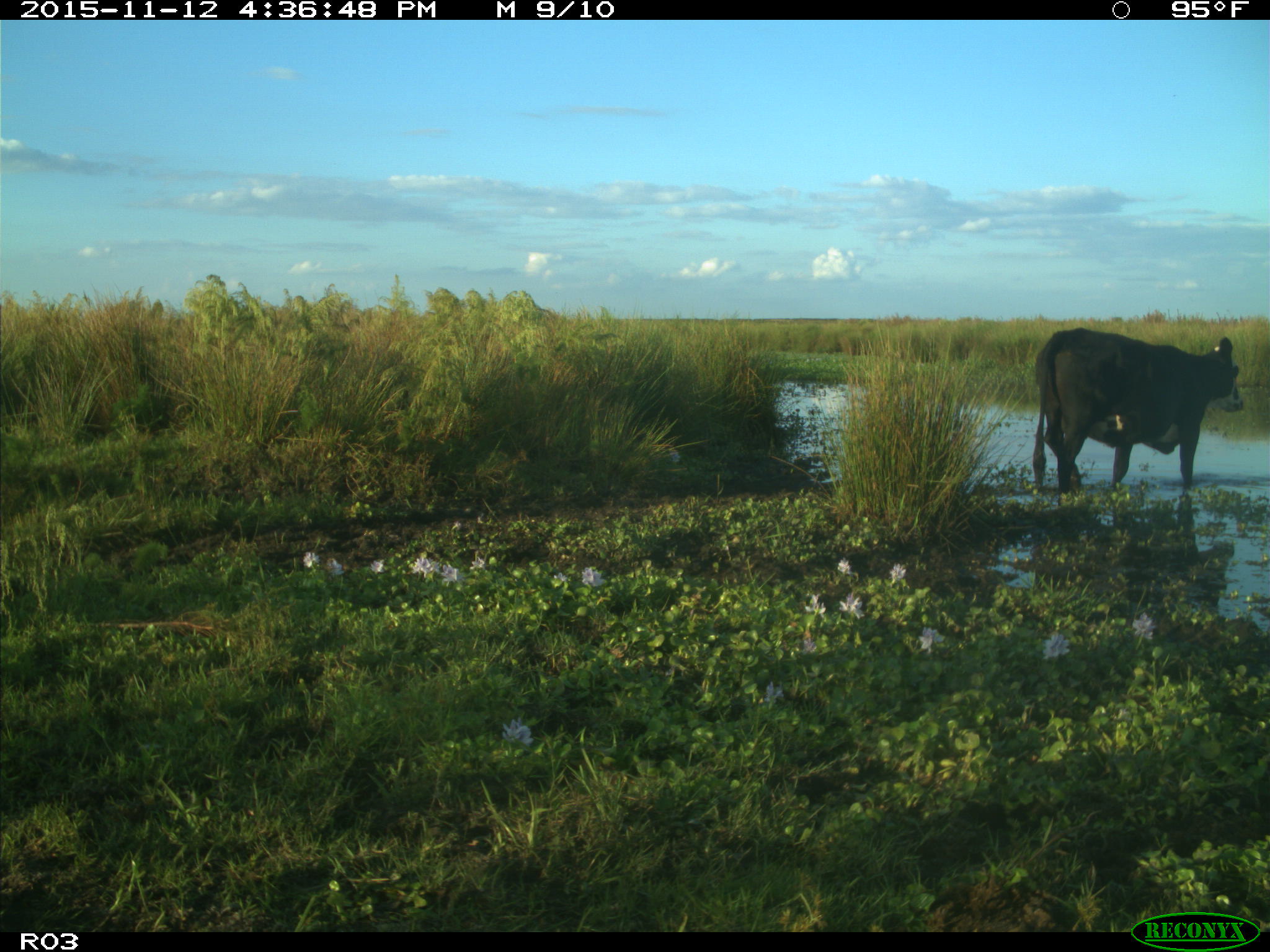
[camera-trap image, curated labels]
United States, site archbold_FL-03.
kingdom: Animalia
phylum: Chordata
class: Mammalia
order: Artiodactyla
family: Bovidae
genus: Bos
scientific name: Bos taurus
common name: domestic cow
Bos taurus (domestic cow).